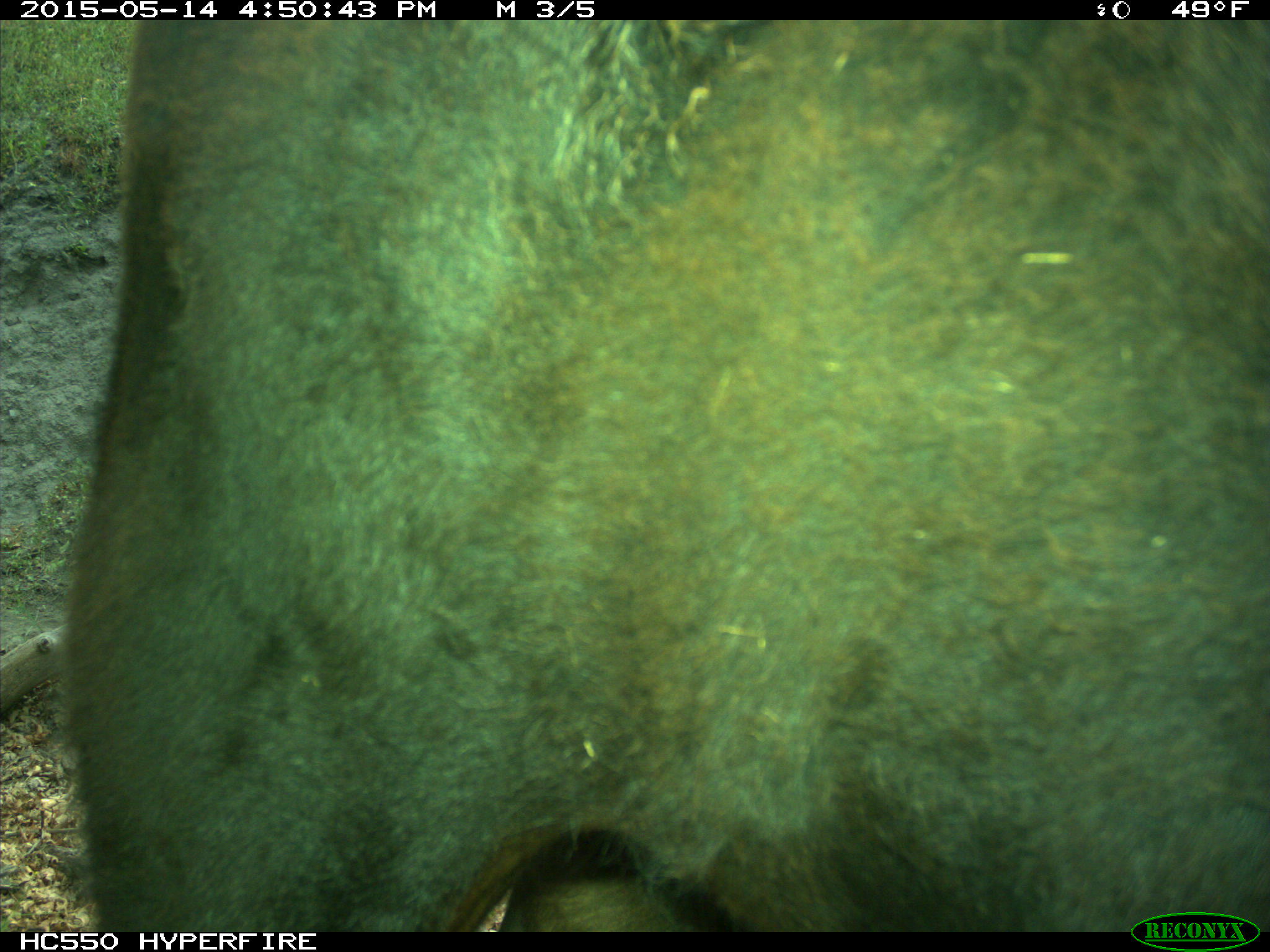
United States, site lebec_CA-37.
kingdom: Animalia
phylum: Chordata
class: Mammalia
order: Artiodactyla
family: Bovidae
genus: Bos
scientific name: Bos taurus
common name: domestic cow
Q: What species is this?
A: Bos taurus (domestic cow).